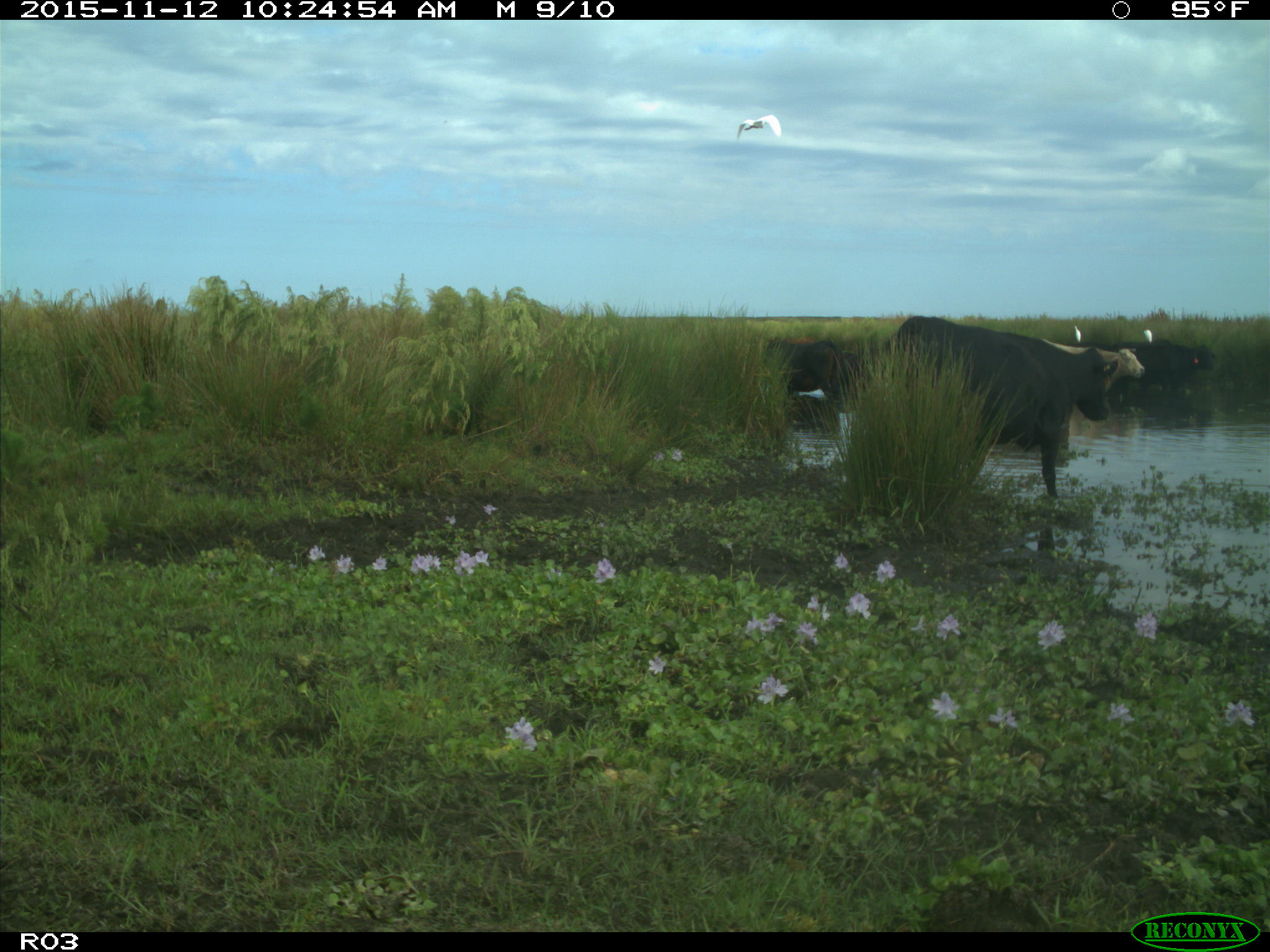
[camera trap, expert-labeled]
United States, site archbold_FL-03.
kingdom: Animalia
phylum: Chordata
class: Mammalia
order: Artiodactyla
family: Bovidae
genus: Bos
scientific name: Bos taurus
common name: domestic cow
Bos taurus (domestic cow).